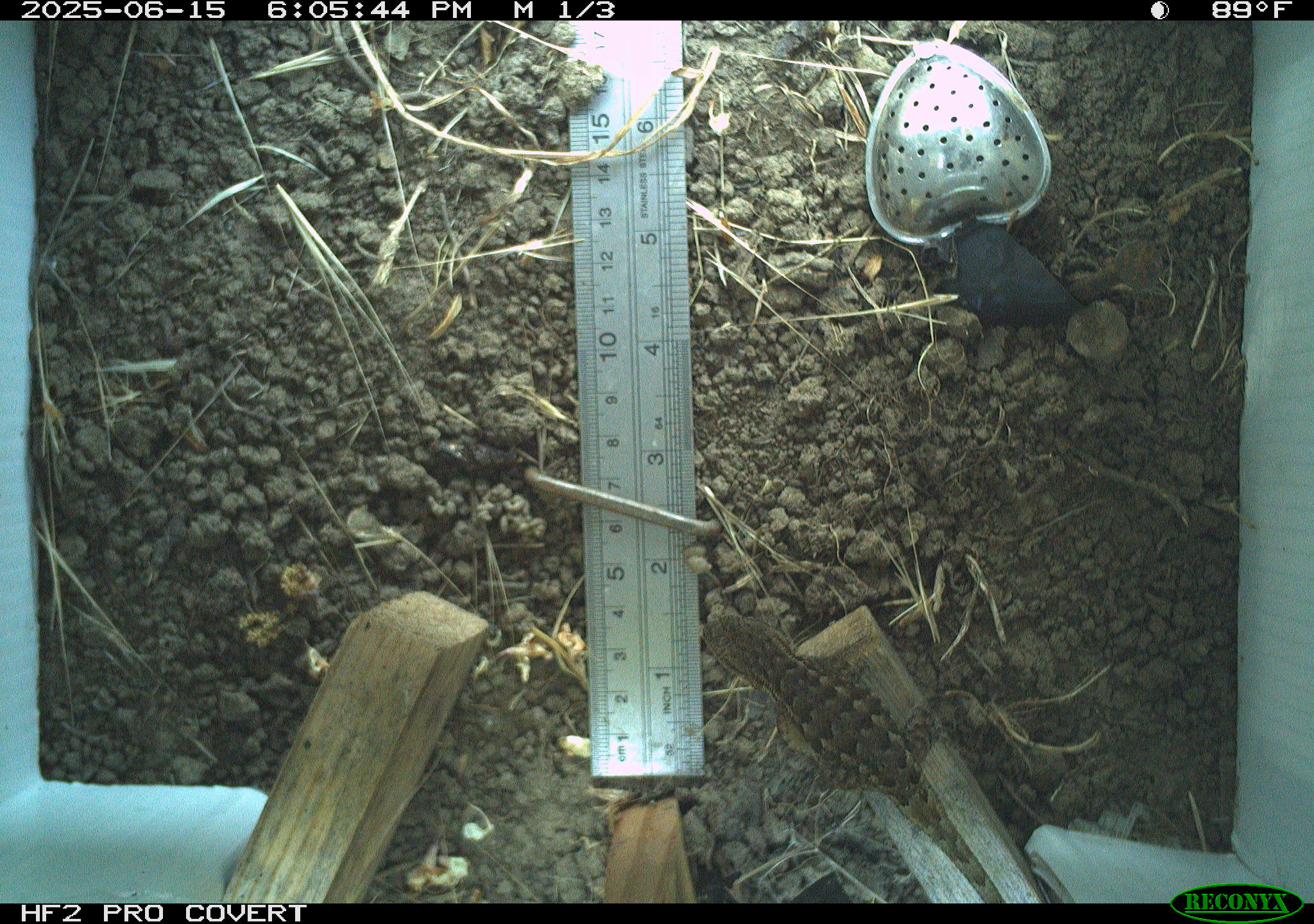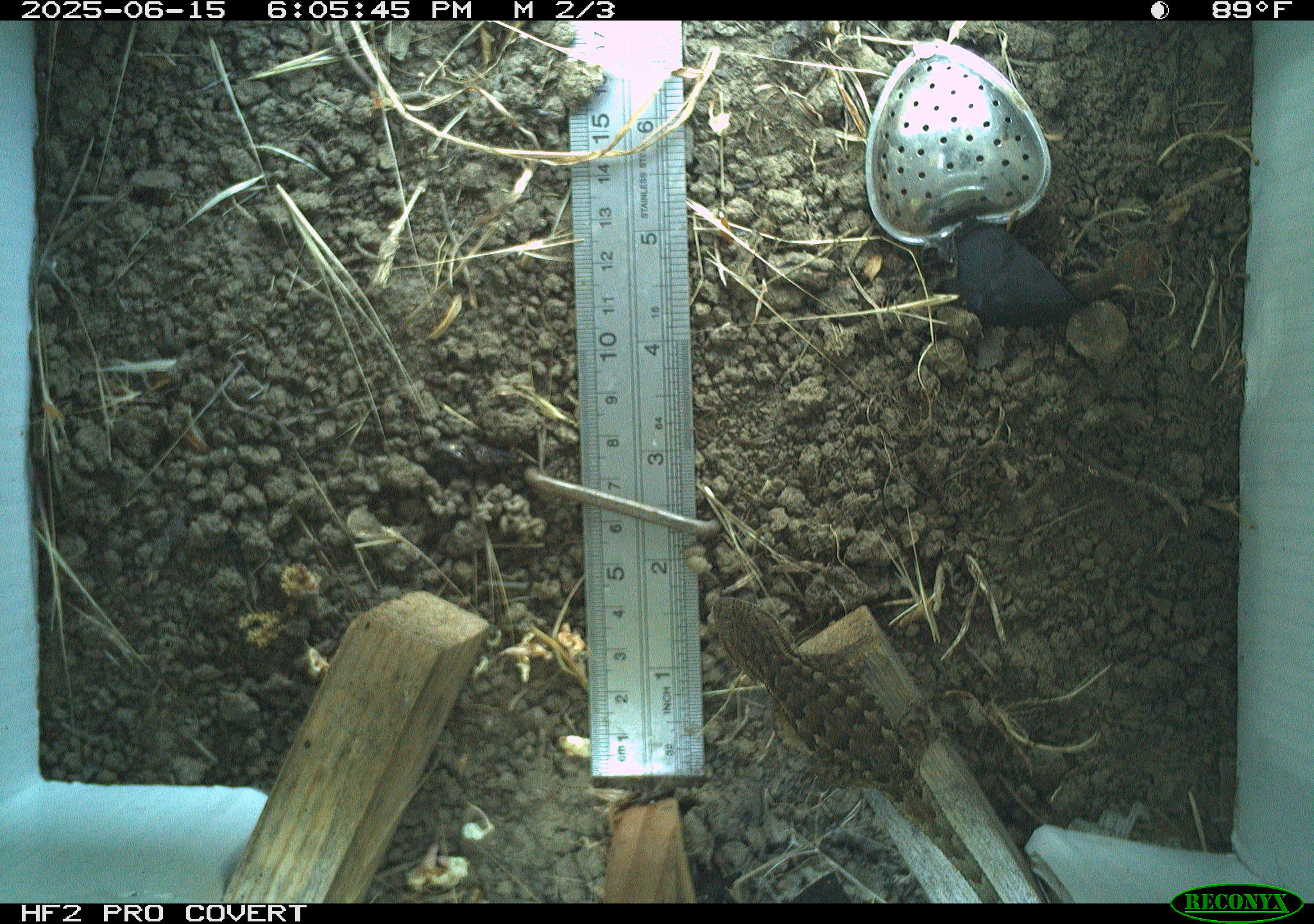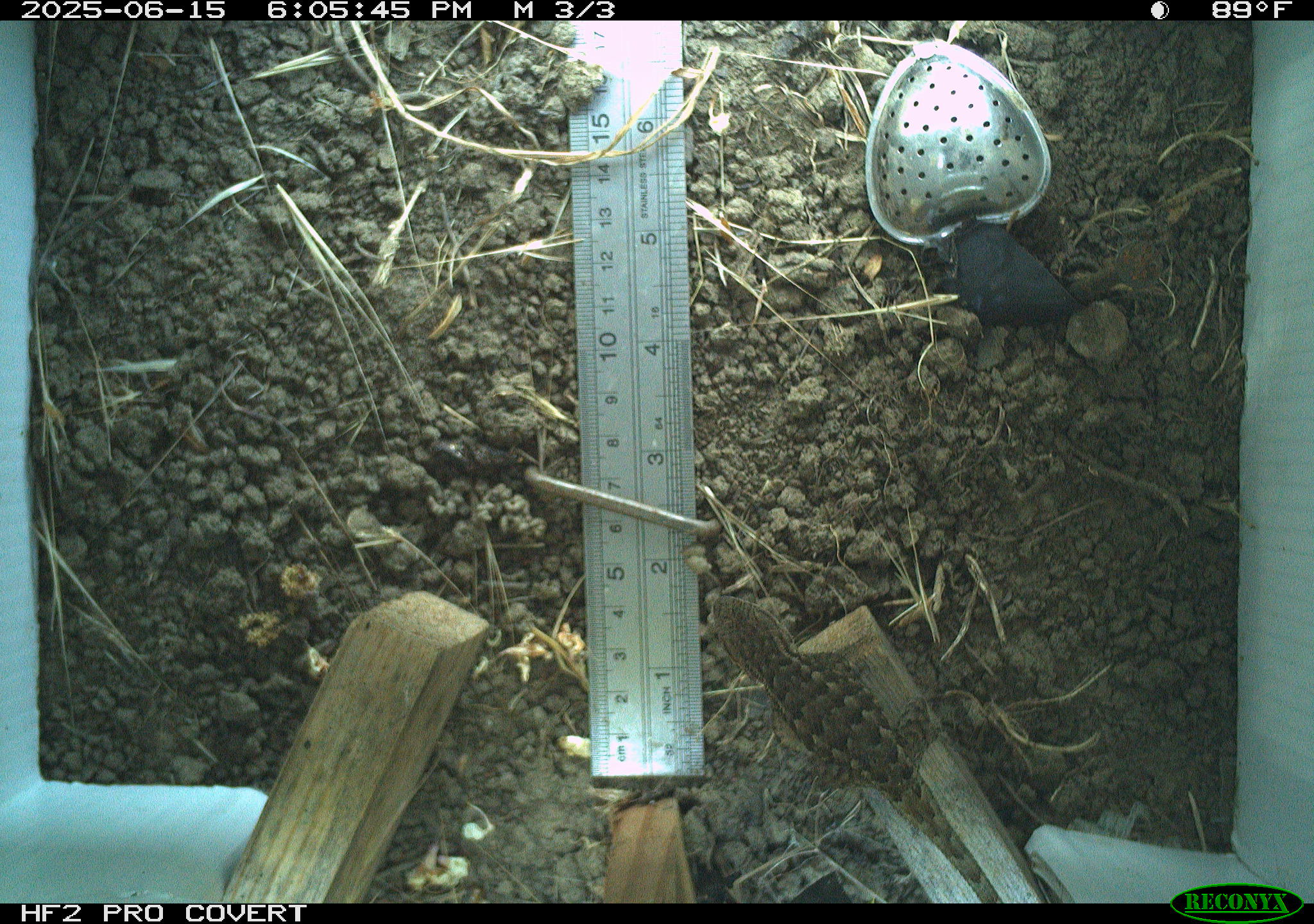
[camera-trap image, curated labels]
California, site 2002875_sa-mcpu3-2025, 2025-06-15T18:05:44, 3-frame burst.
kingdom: Animalia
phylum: Chordata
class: Reptilia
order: Squamata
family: Phrynosomatidae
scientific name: Phrynosomatidae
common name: north american spiny lizards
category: sceloporus/uta species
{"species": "sceloporus/uta species (north american spiny lizards) (Phrynosomatidae)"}